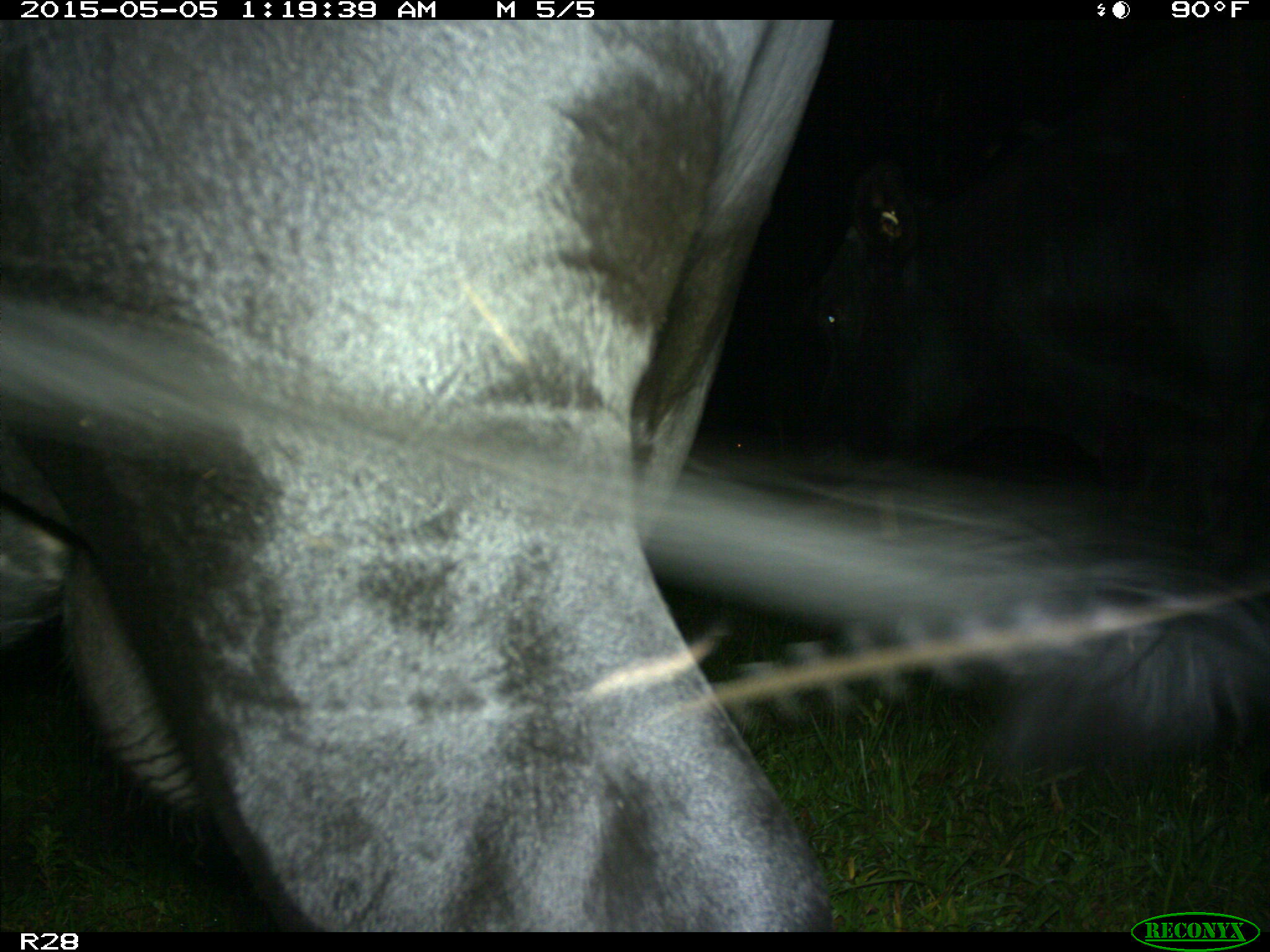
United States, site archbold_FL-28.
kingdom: Animalia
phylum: Chordata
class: Mammalia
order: Artiodactyla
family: Bovidae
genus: Bos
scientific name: Bos taurus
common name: domestic cow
Bos taurus (domestic cow).